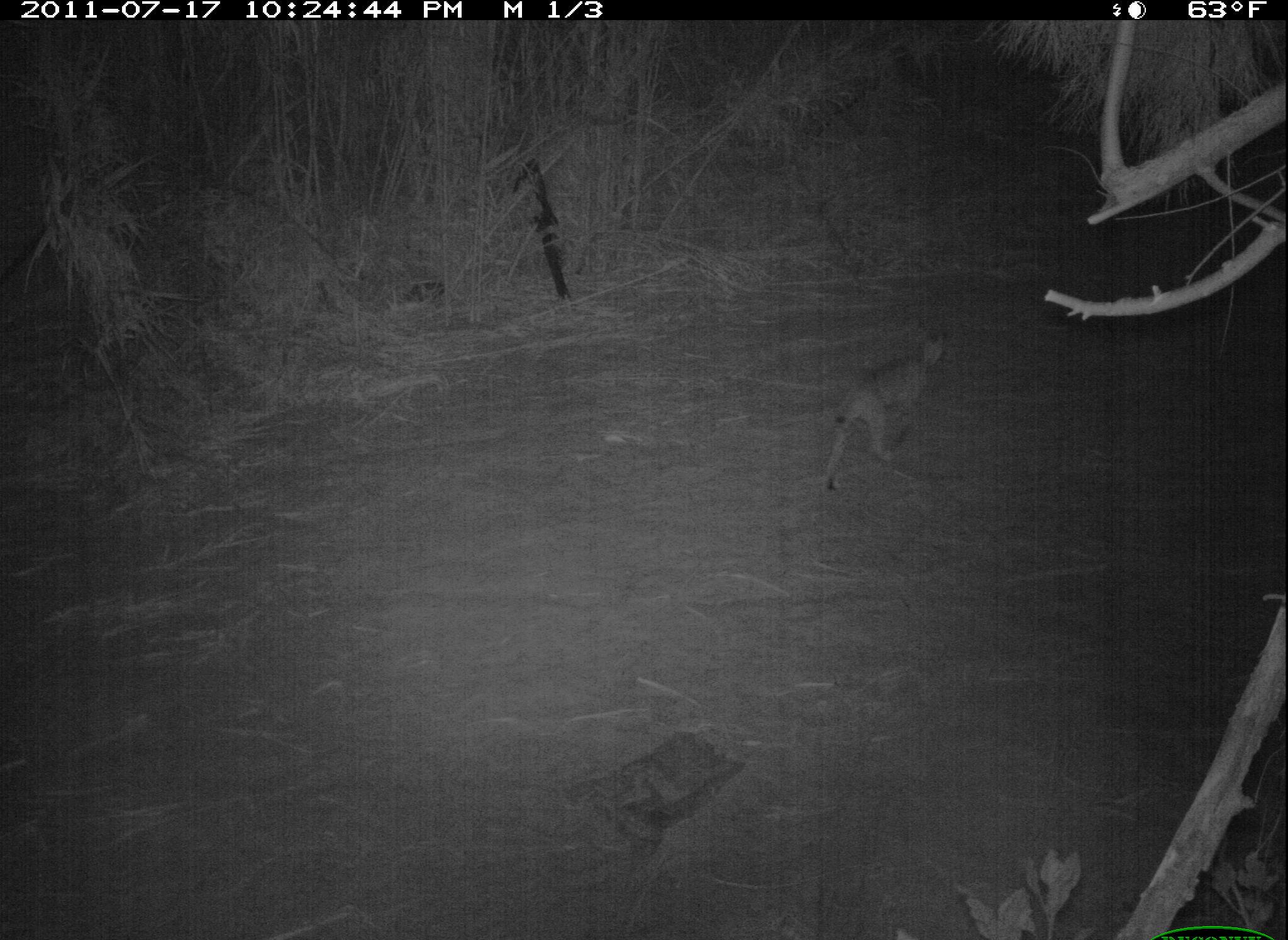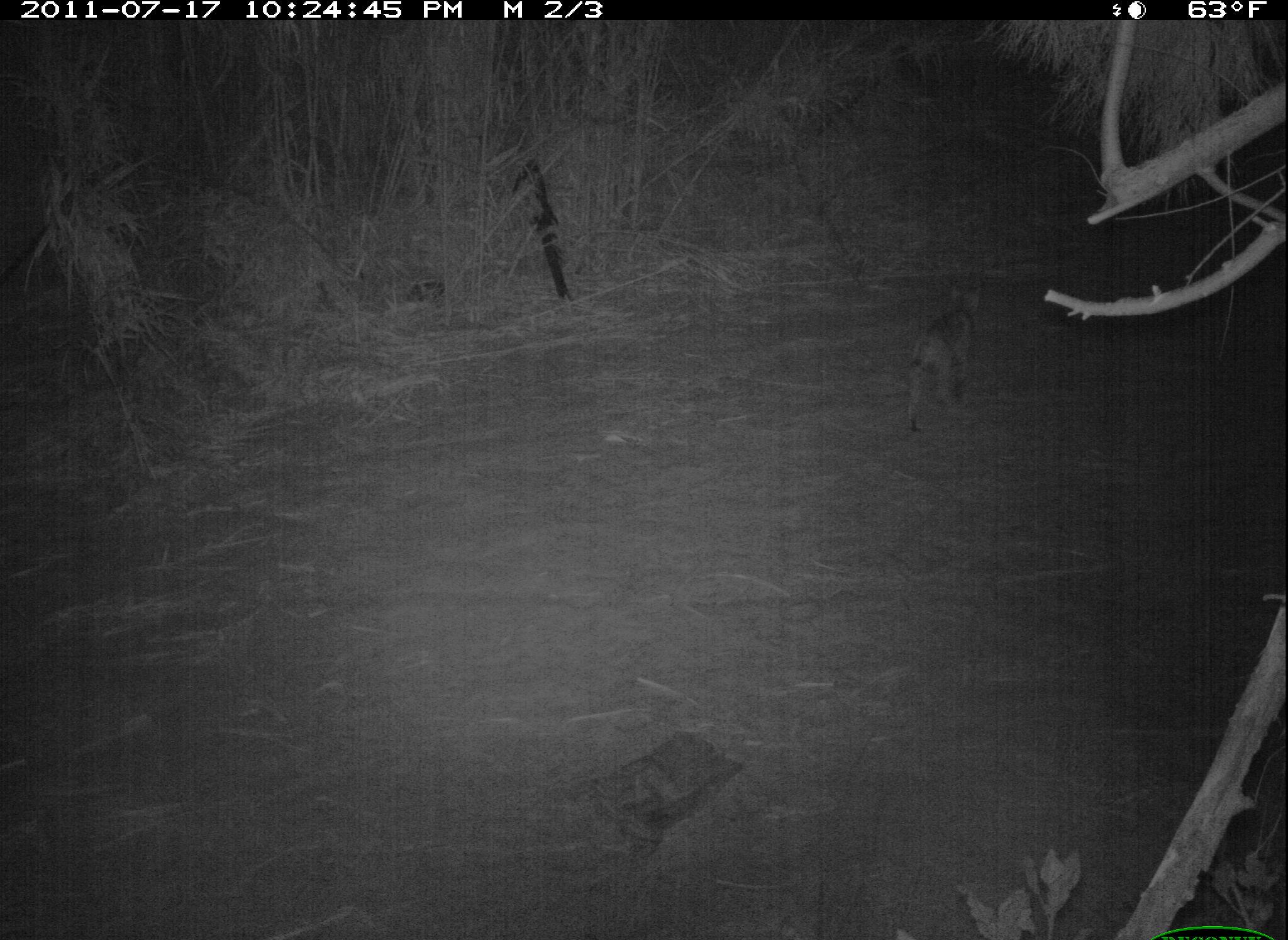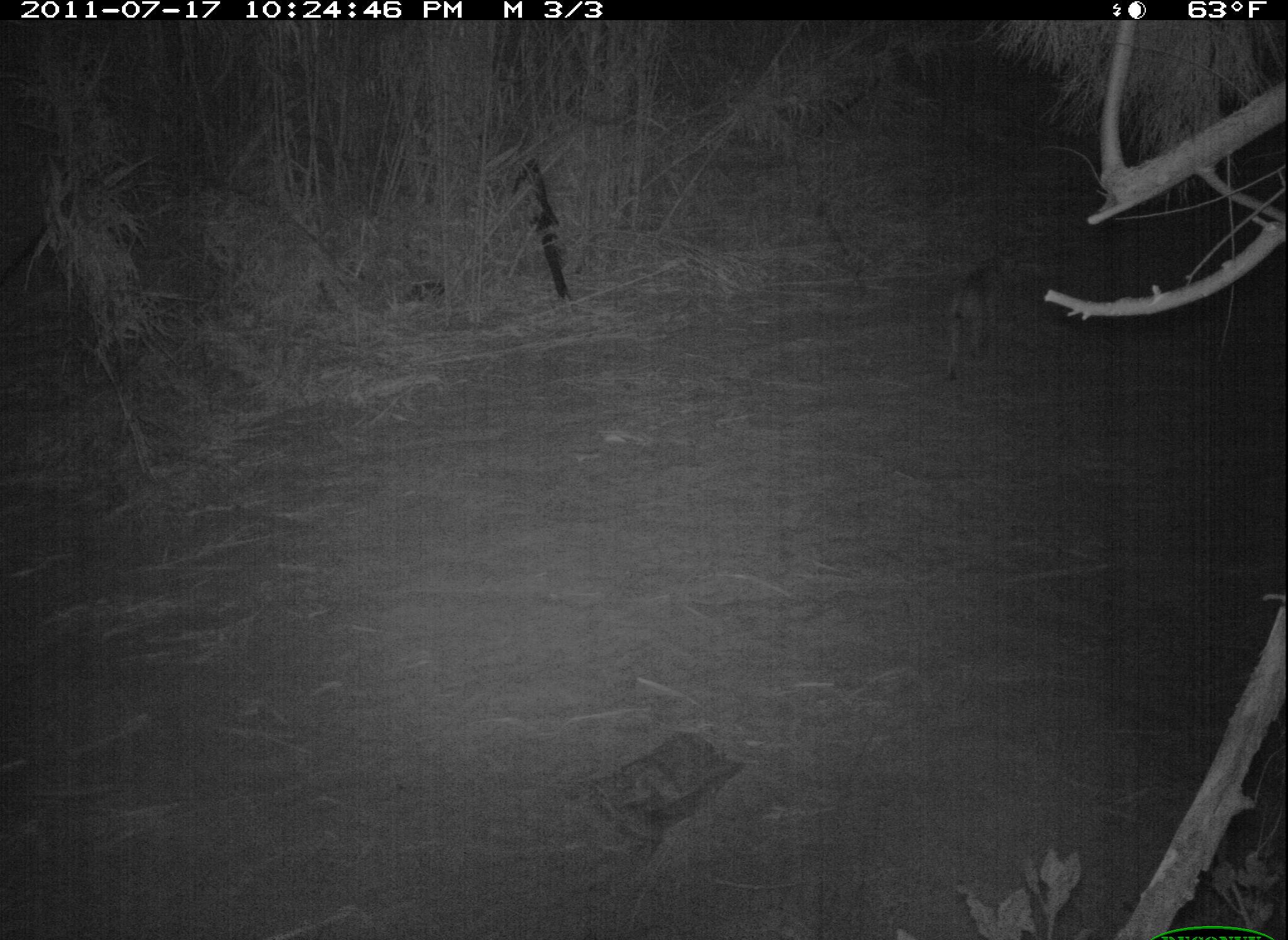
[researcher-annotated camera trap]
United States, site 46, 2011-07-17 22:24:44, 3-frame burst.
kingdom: Animalia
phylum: Chordata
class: Mammalia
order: Carnivora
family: Felidae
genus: Lynx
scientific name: Lynx rufus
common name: bobcat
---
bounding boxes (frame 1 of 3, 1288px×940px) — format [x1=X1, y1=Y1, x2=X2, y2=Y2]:
bobcat: [x1=818, y1=322, x2=963, y2=494]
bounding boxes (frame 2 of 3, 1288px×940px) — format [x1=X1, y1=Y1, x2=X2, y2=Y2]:
bobcat: [x1=884, y1=259, x2=1021, y2=443]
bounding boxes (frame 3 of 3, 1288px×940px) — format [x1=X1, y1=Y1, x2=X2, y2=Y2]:
bobcat: [x1=916, y1=235, x2=1053, y2=395]